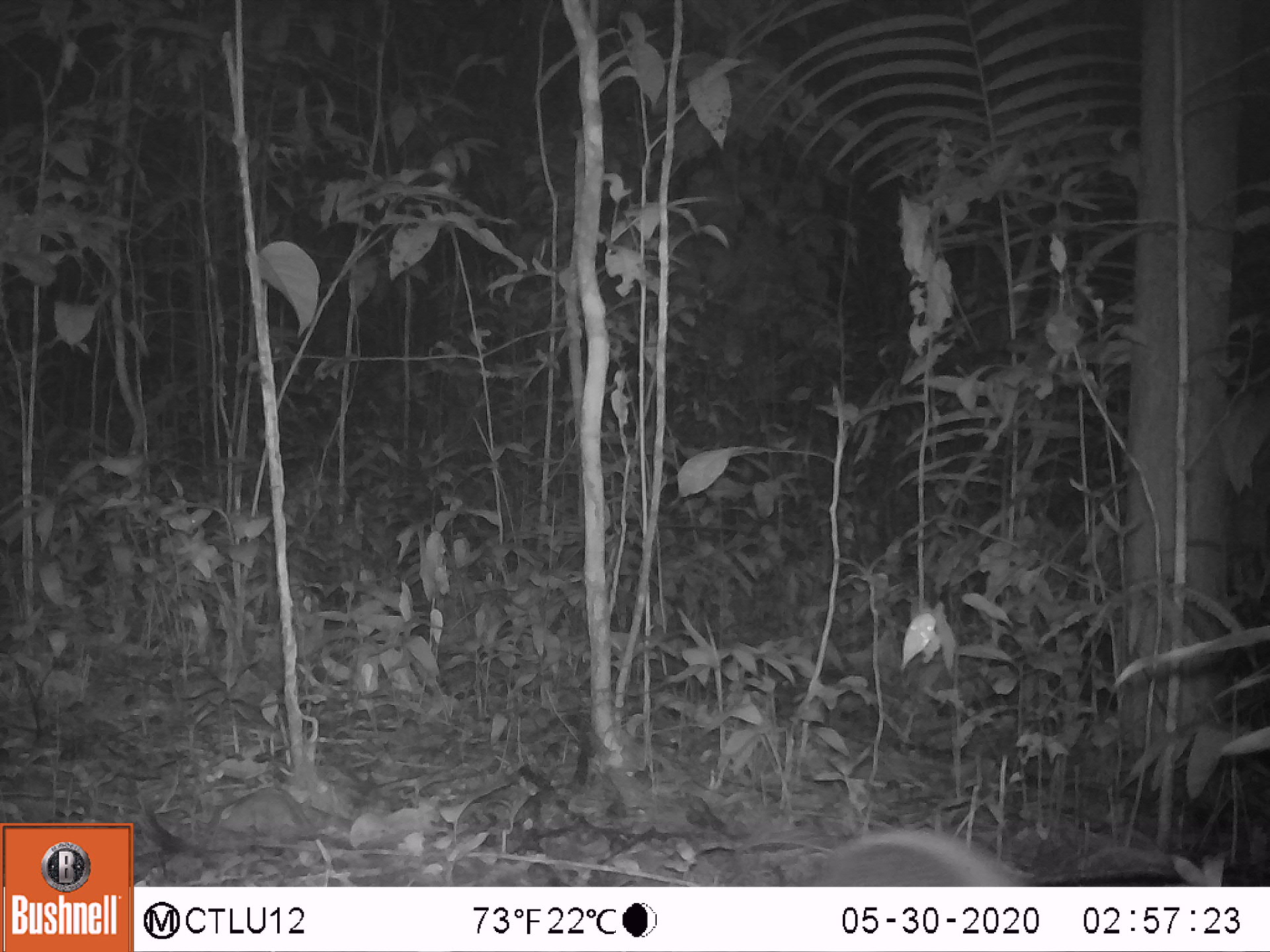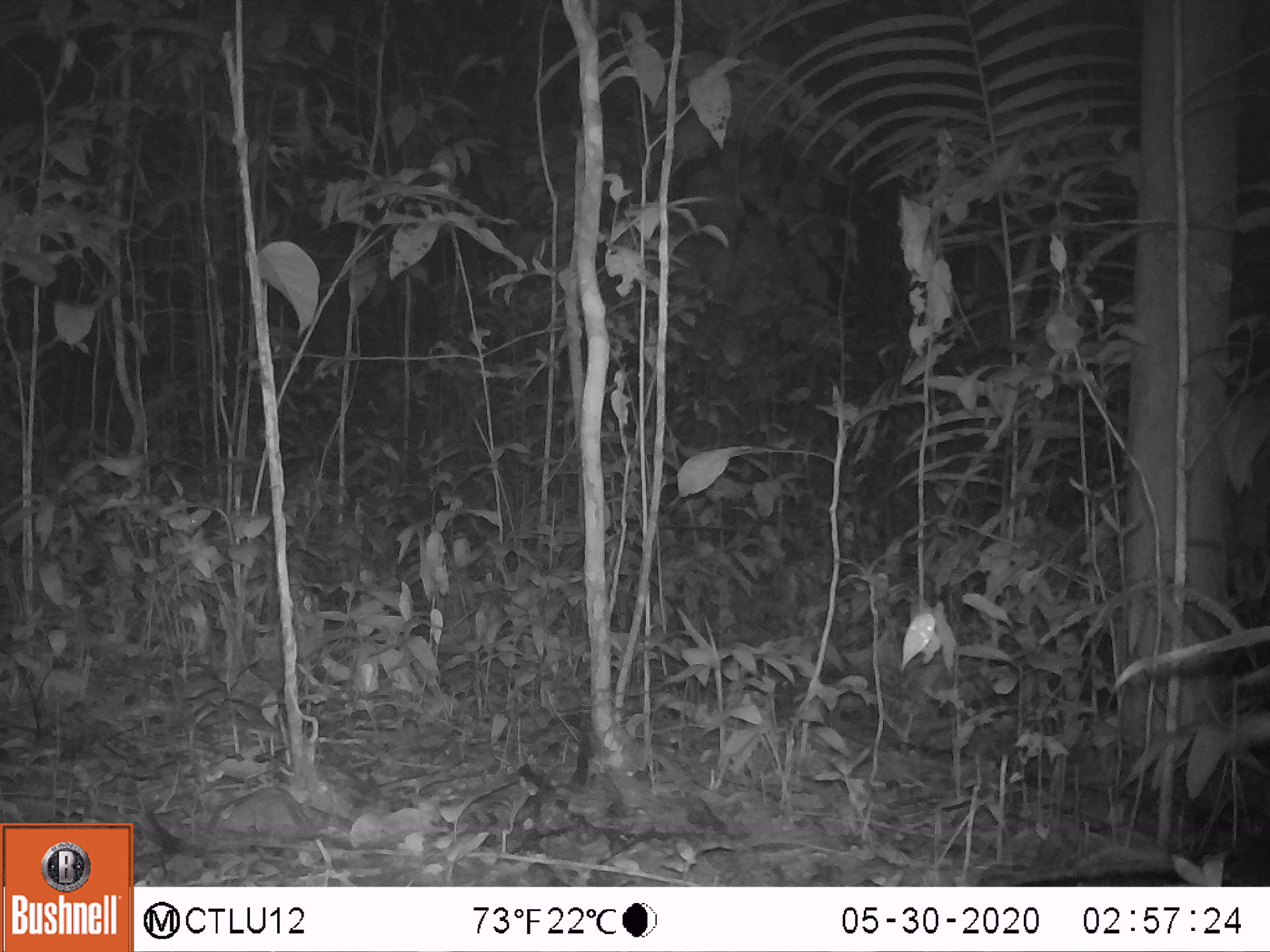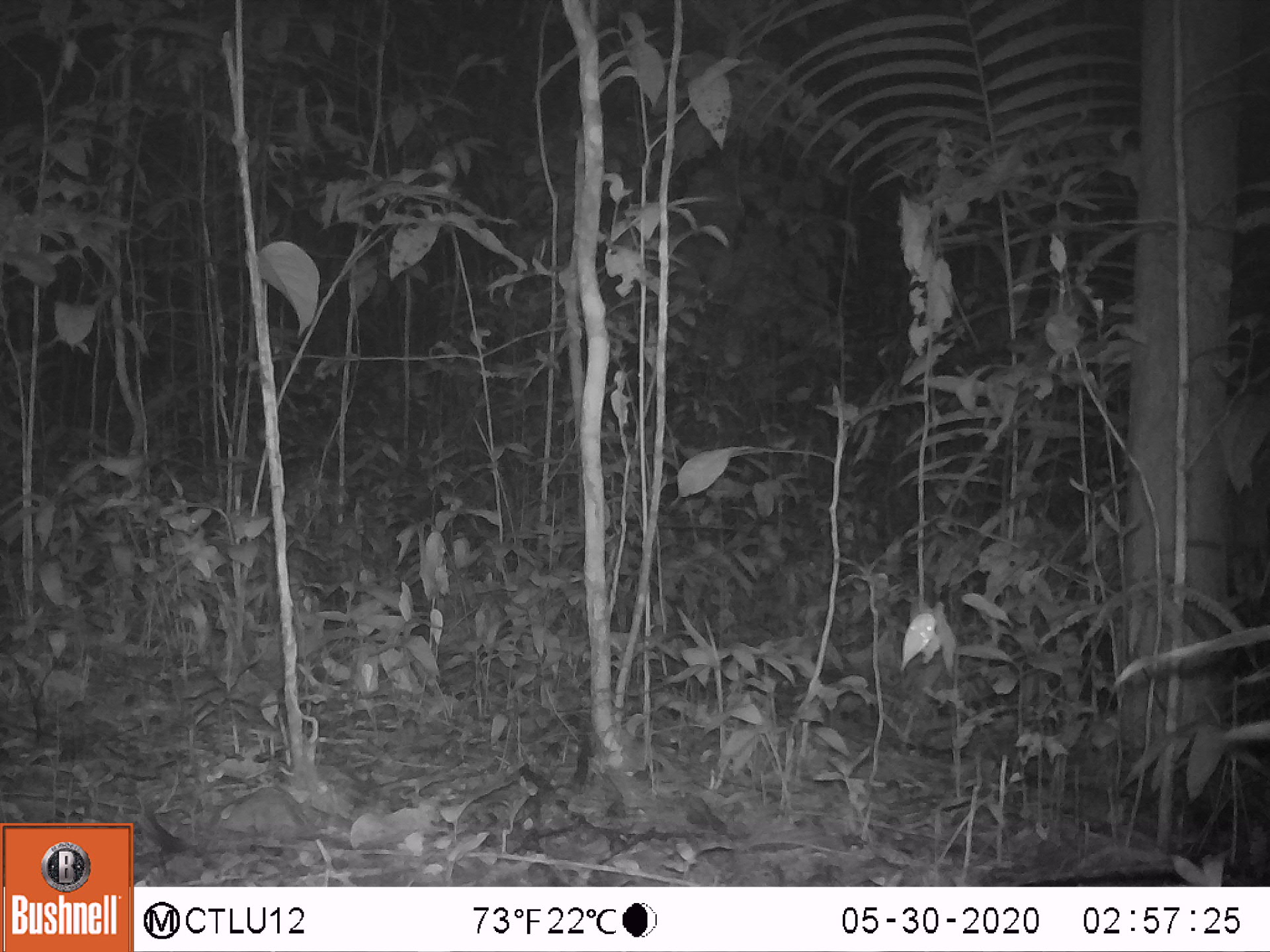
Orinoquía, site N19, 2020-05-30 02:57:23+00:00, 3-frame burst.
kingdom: Animalia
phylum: Chordata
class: Mammalia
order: Cingulata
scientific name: Cingulata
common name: armadillo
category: unknown armadillo